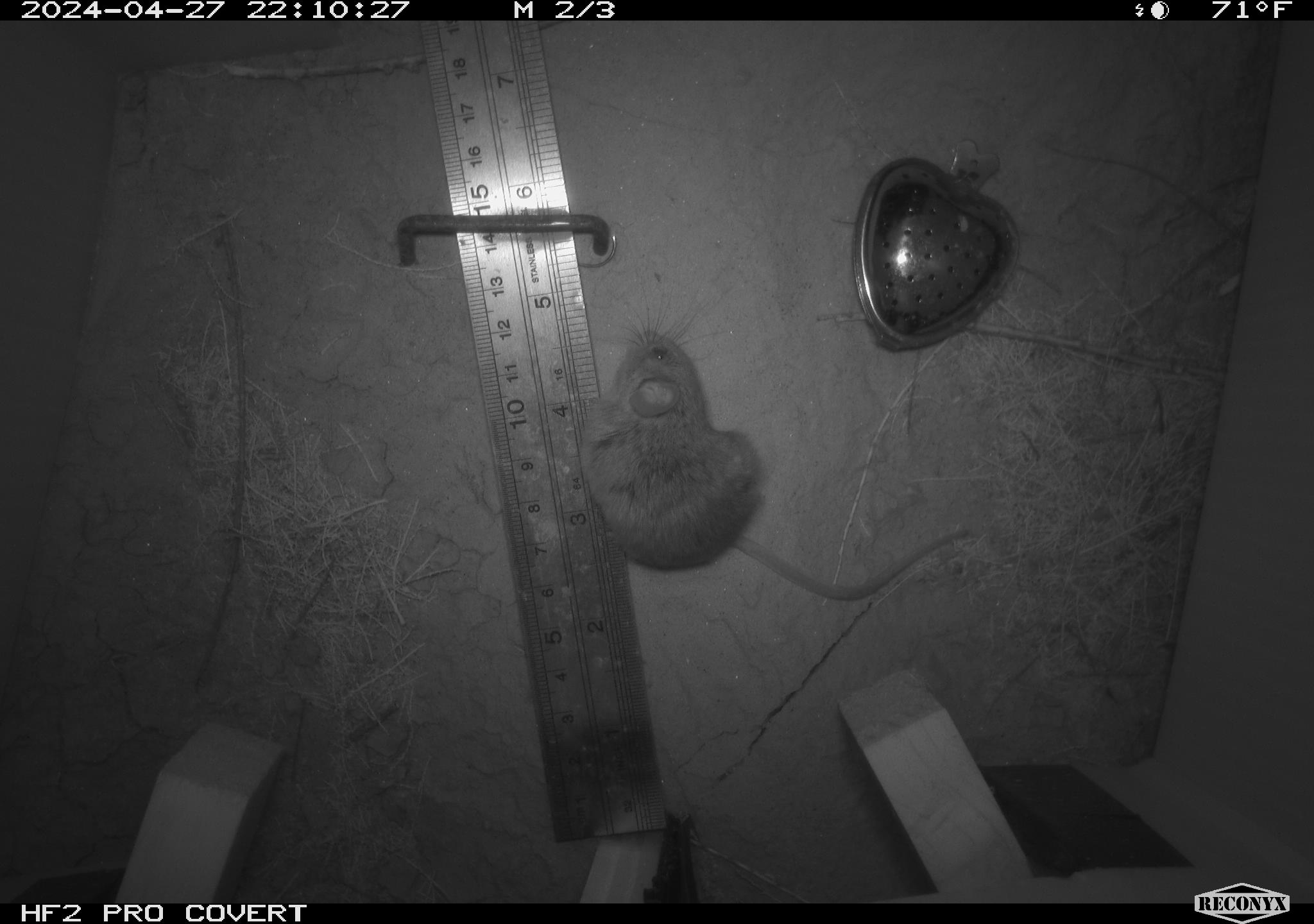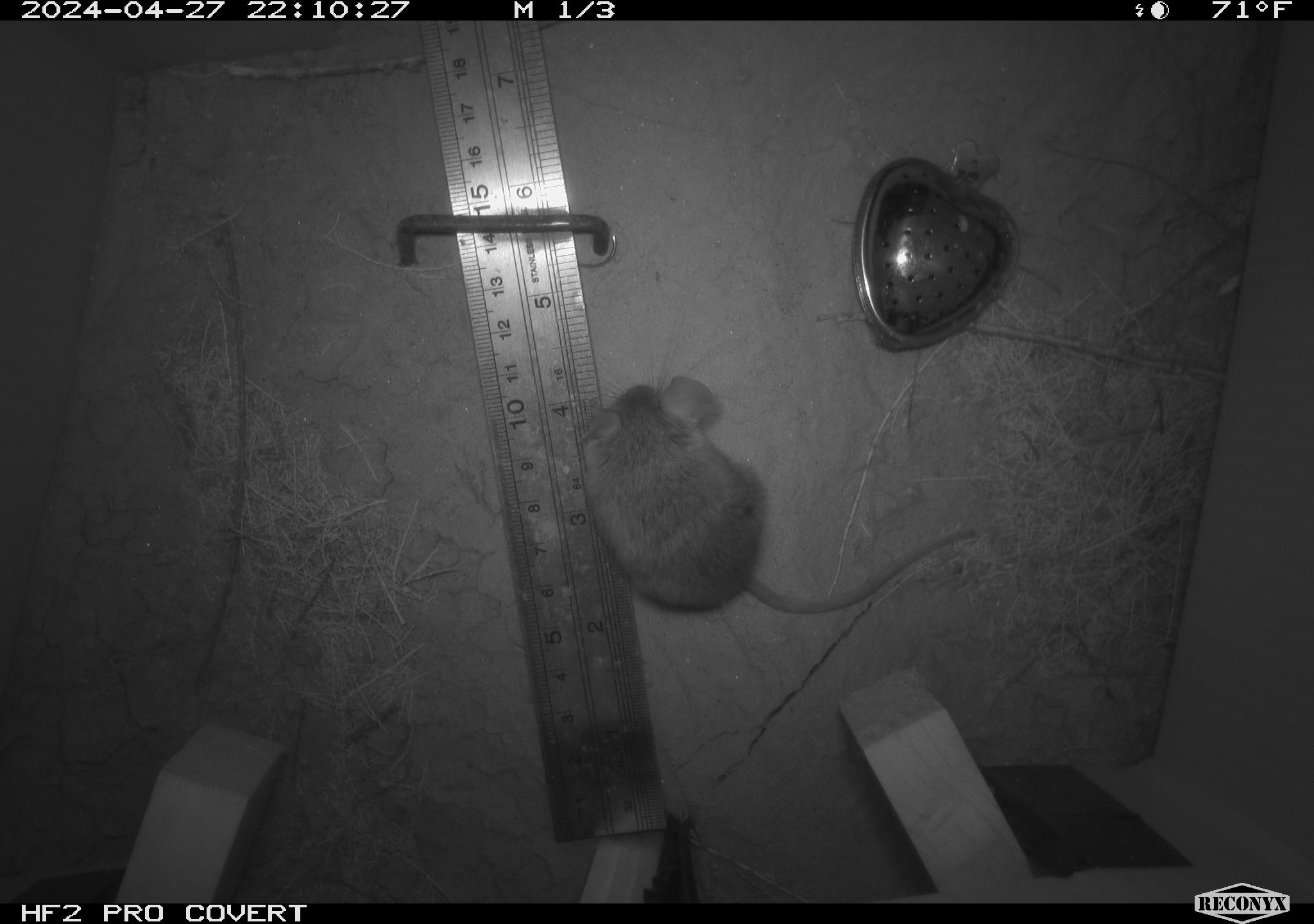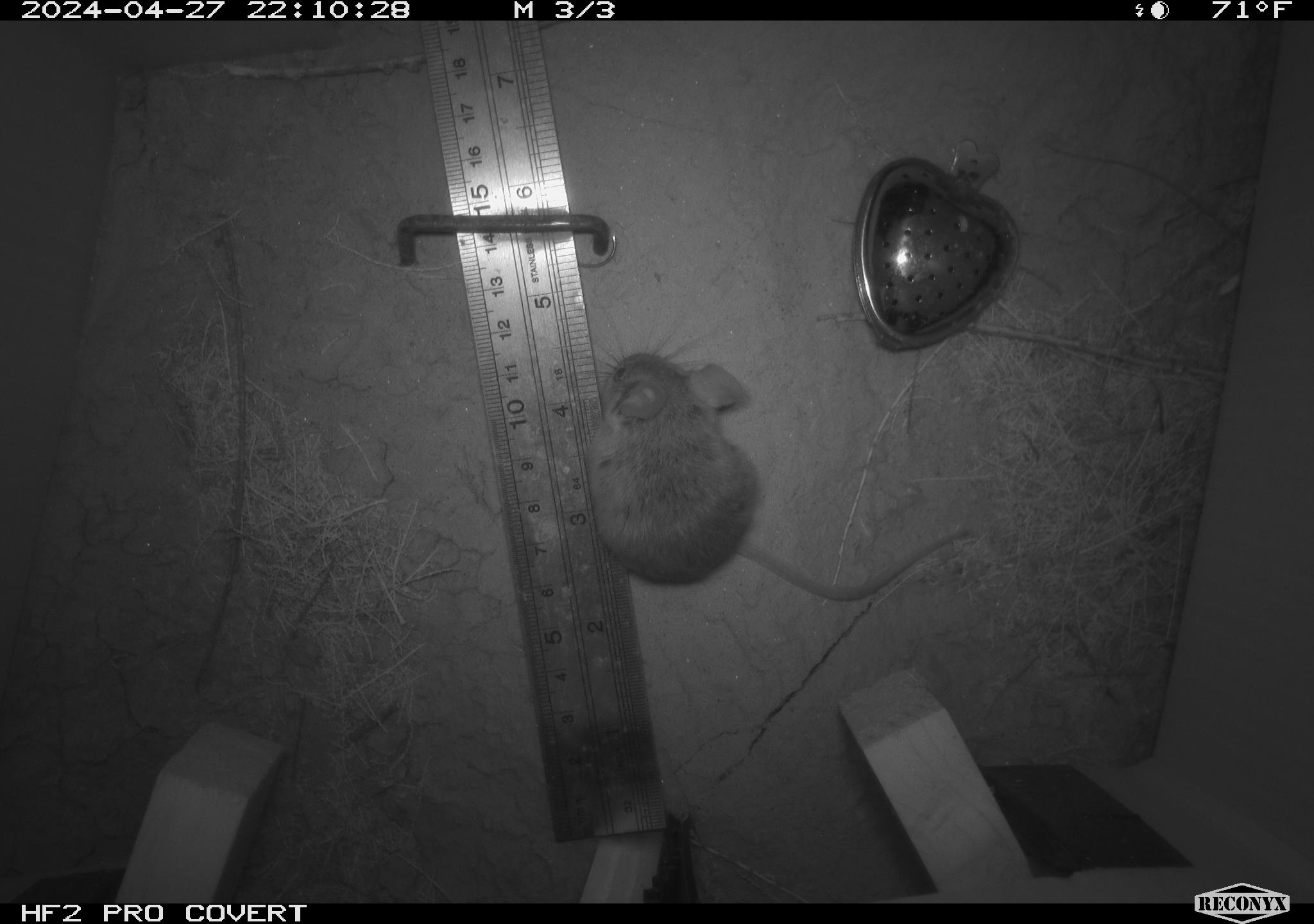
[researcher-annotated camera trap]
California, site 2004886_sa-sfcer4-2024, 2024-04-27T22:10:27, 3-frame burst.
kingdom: Animalia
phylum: Chordata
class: Mammalia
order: Rodentia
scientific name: Rodentia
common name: mouse species